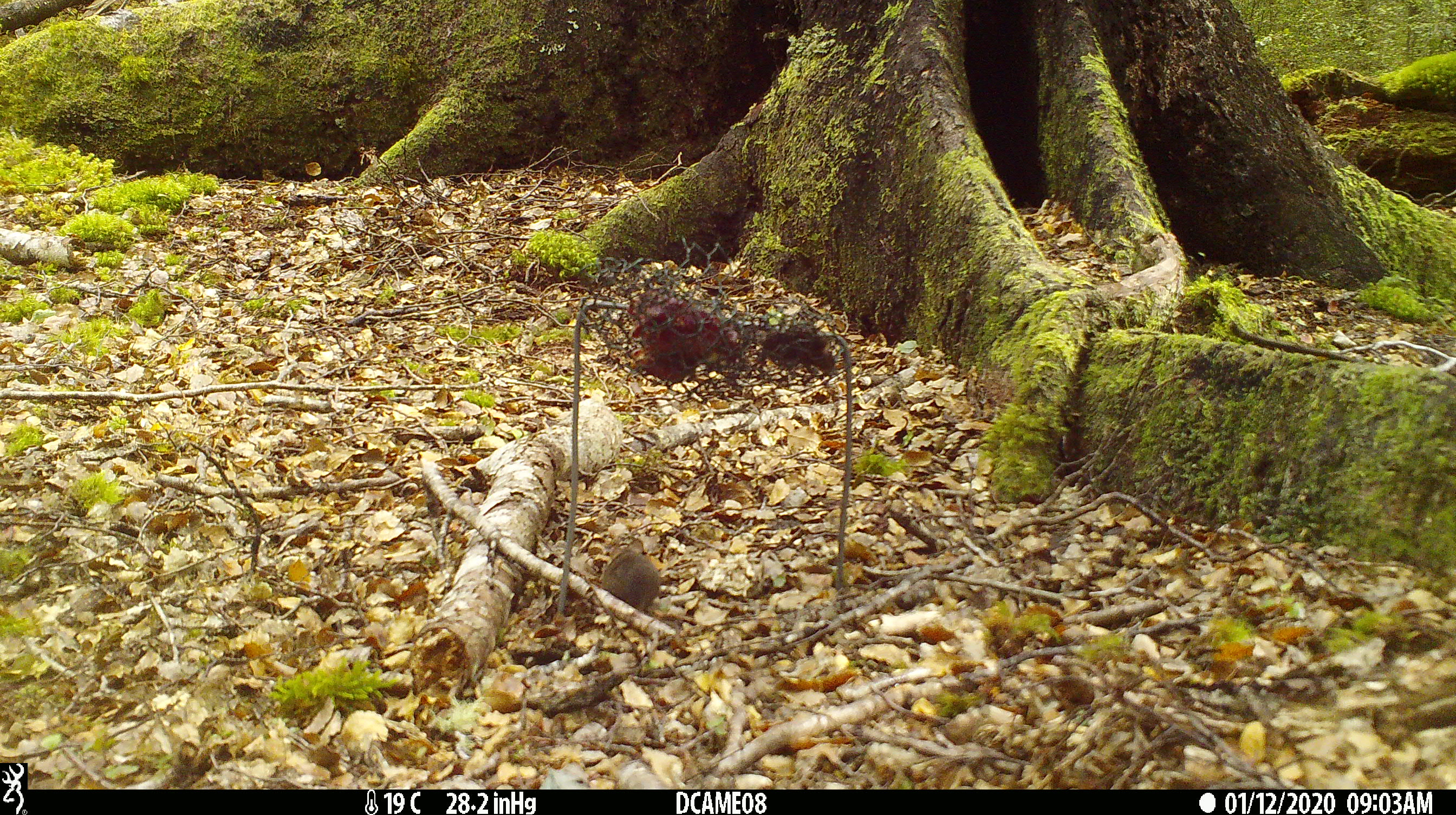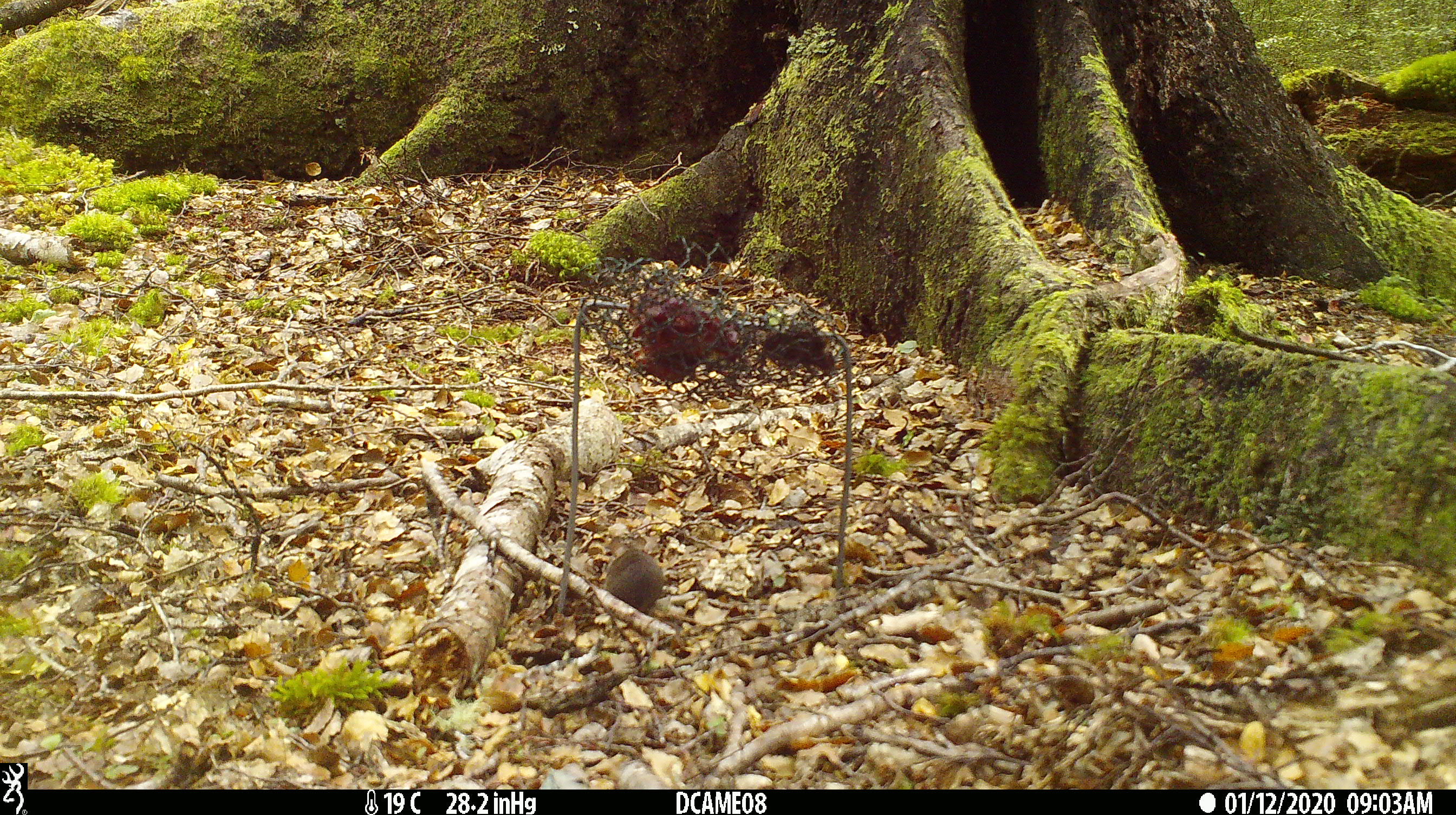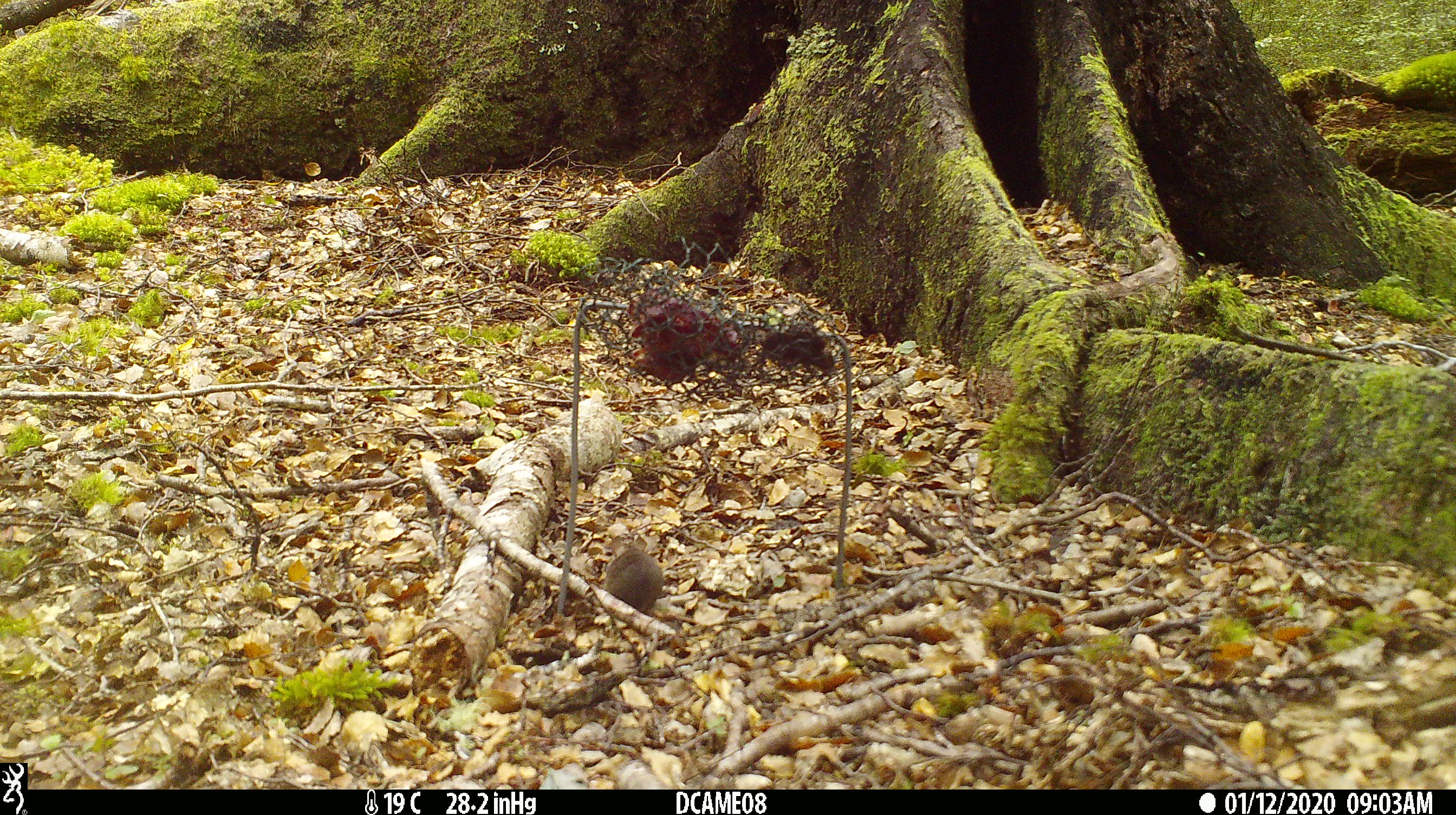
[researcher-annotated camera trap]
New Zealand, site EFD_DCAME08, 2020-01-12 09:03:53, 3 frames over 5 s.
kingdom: Animalia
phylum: Chordata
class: Mammalia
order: Rodentia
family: Muridae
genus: Mus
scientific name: Mus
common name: mouse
Mouse (Mus).